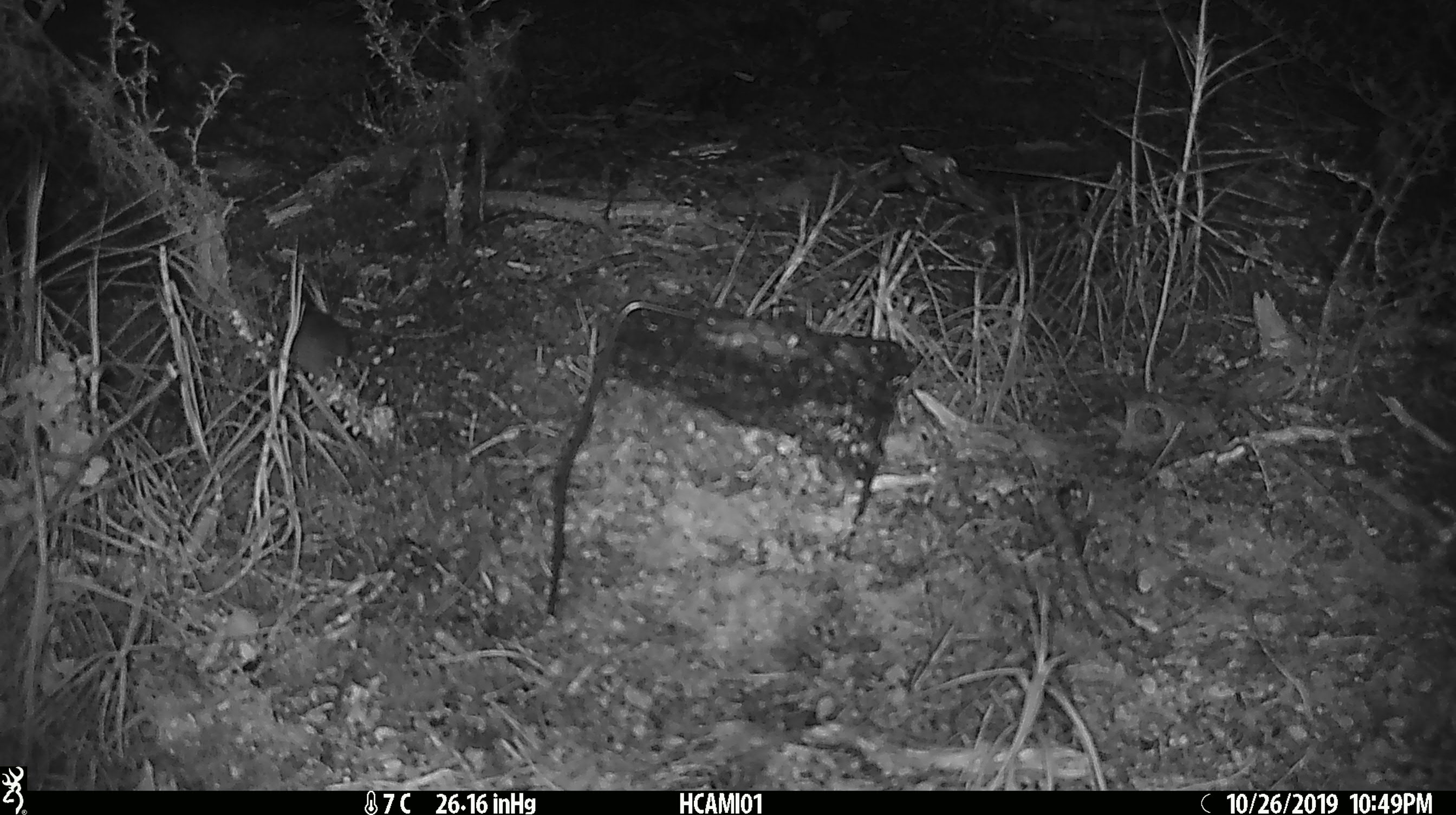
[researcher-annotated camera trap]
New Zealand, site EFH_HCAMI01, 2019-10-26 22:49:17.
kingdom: Animalia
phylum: Chordata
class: Mammalia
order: Rodentia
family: Muridae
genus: Mus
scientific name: Mus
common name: mouse